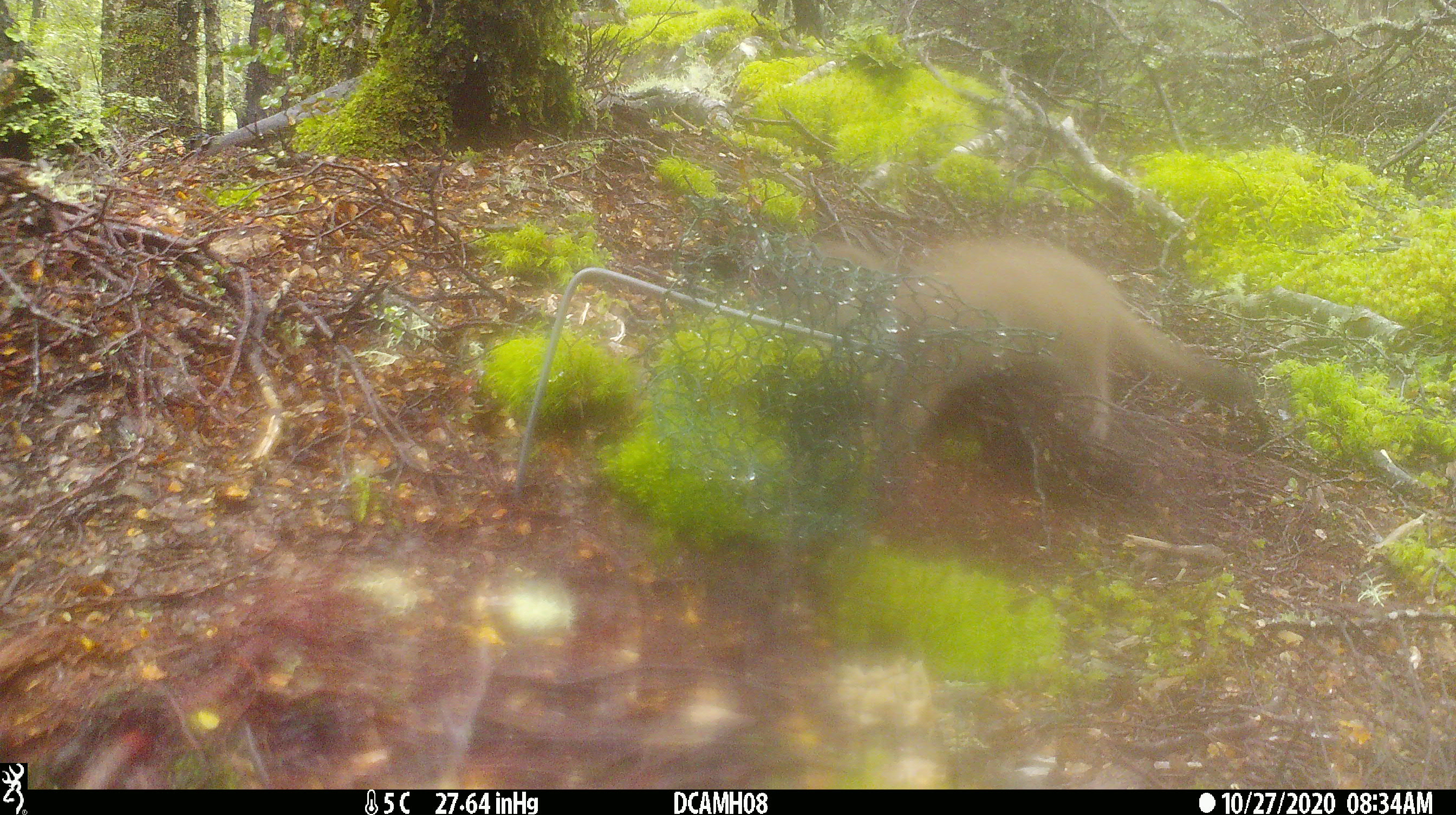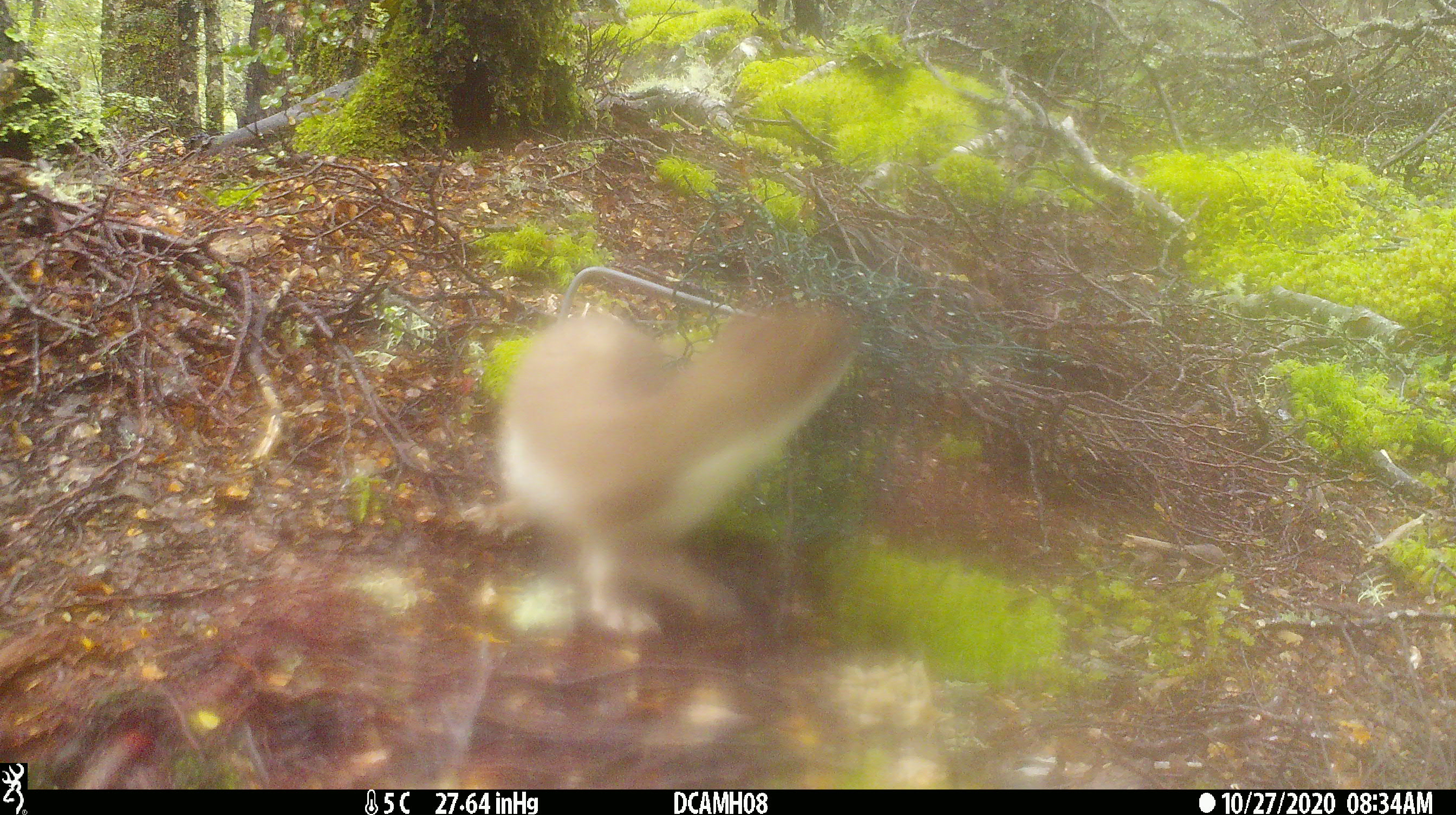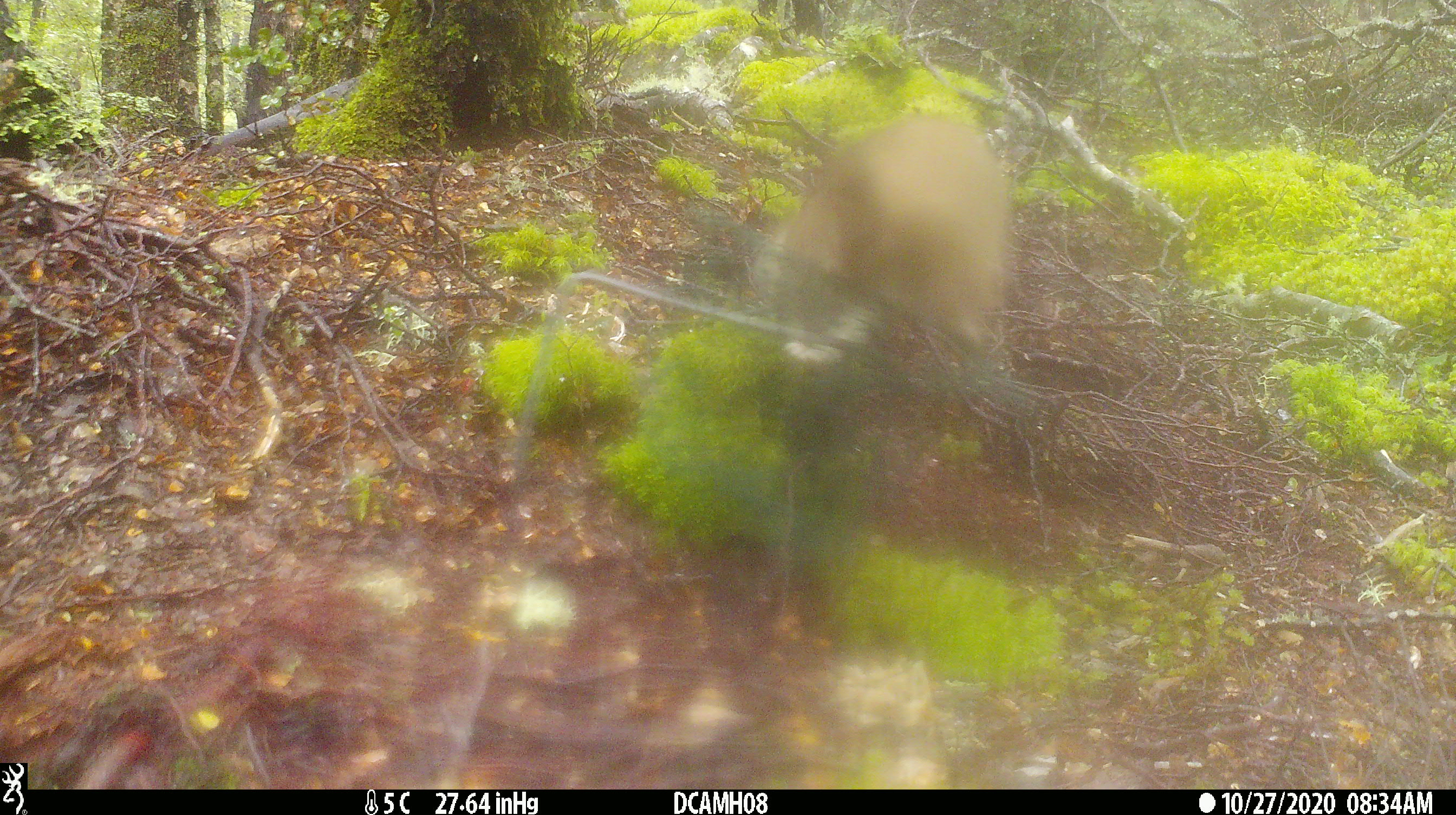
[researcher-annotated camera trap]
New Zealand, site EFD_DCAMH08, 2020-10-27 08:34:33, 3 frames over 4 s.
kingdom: Animalia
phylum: Chordata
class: Mammalia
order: Carnivora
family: Mustelidae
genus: Mustela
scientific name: Mustela erminea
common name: stoat